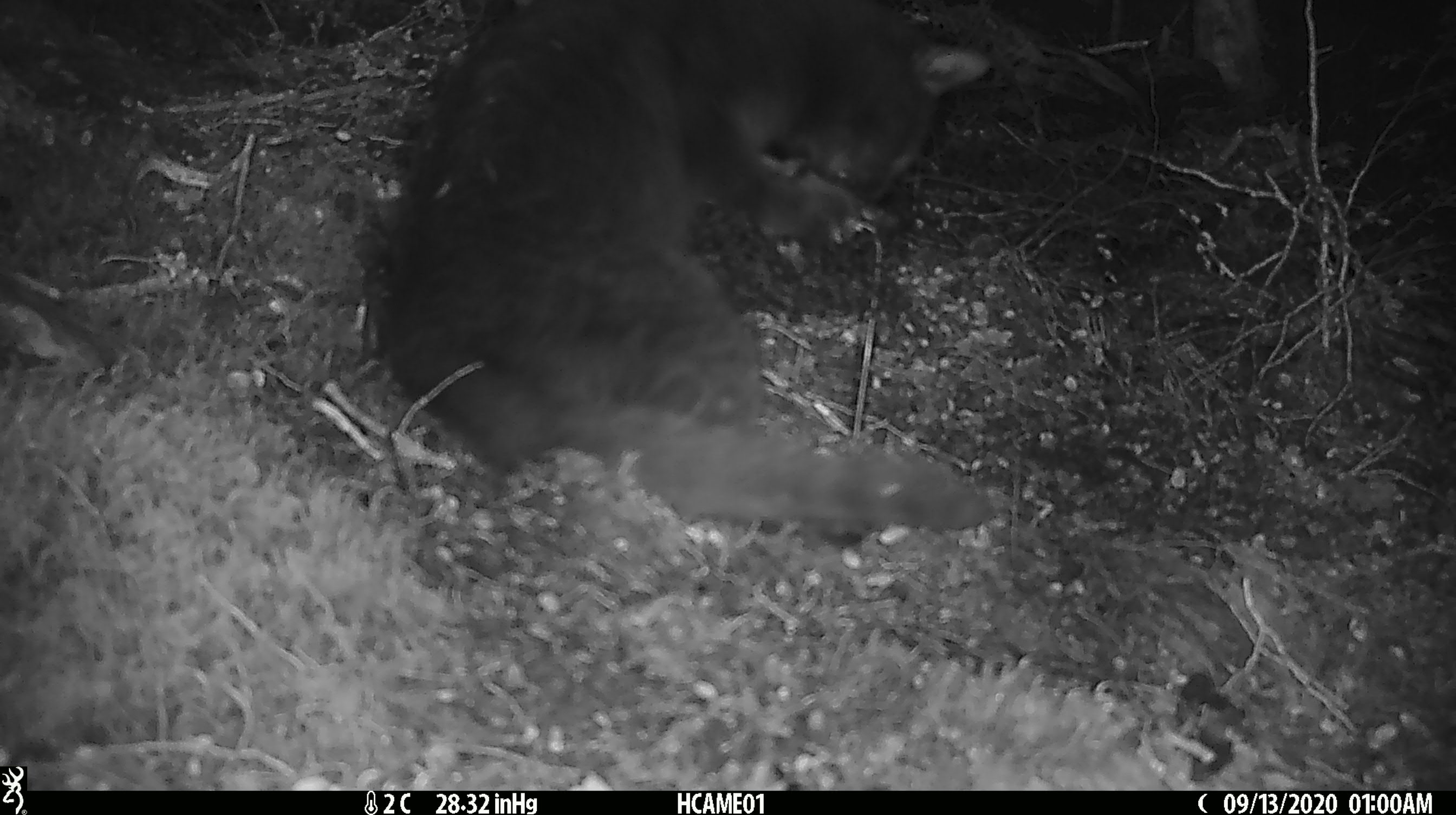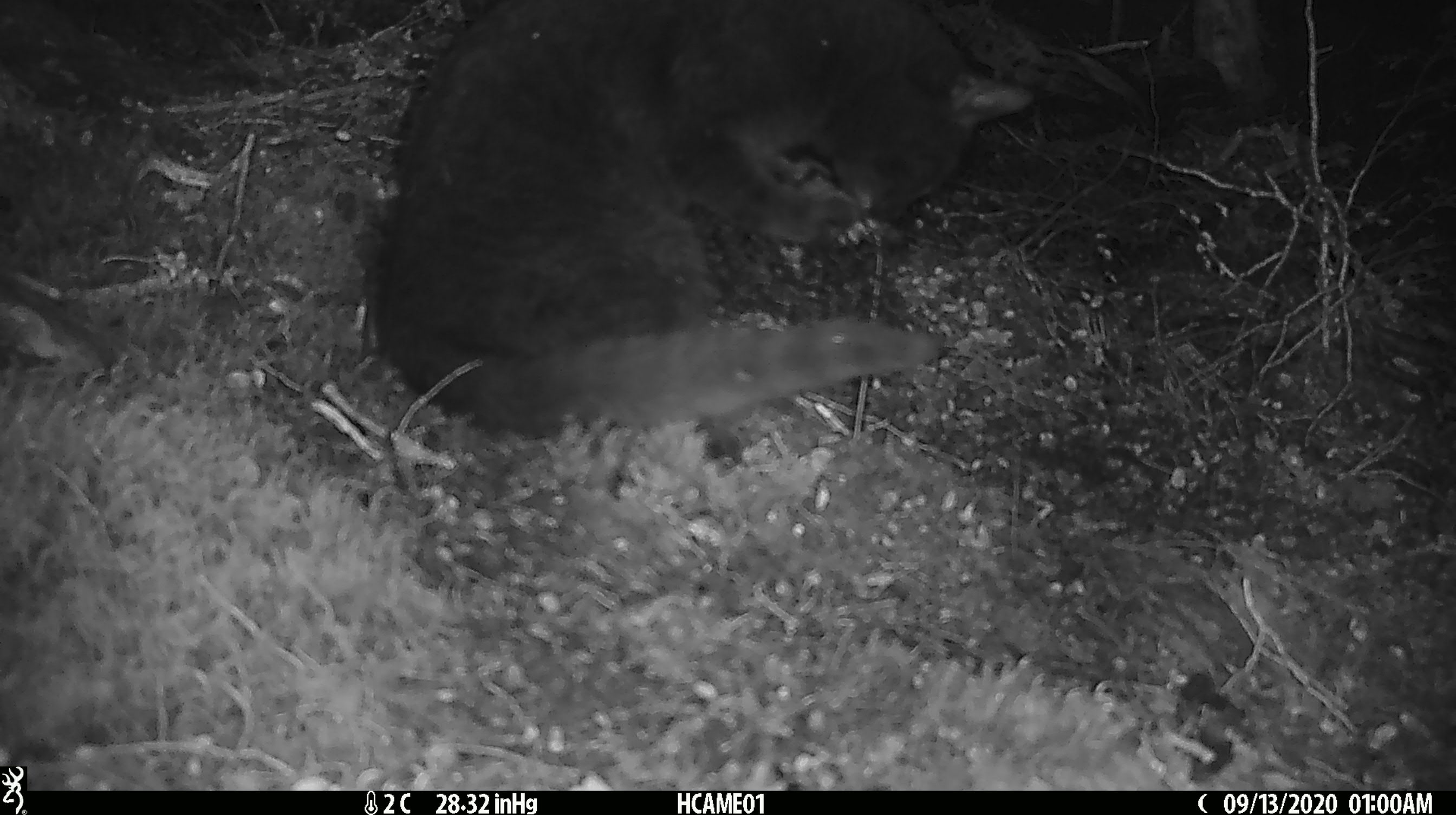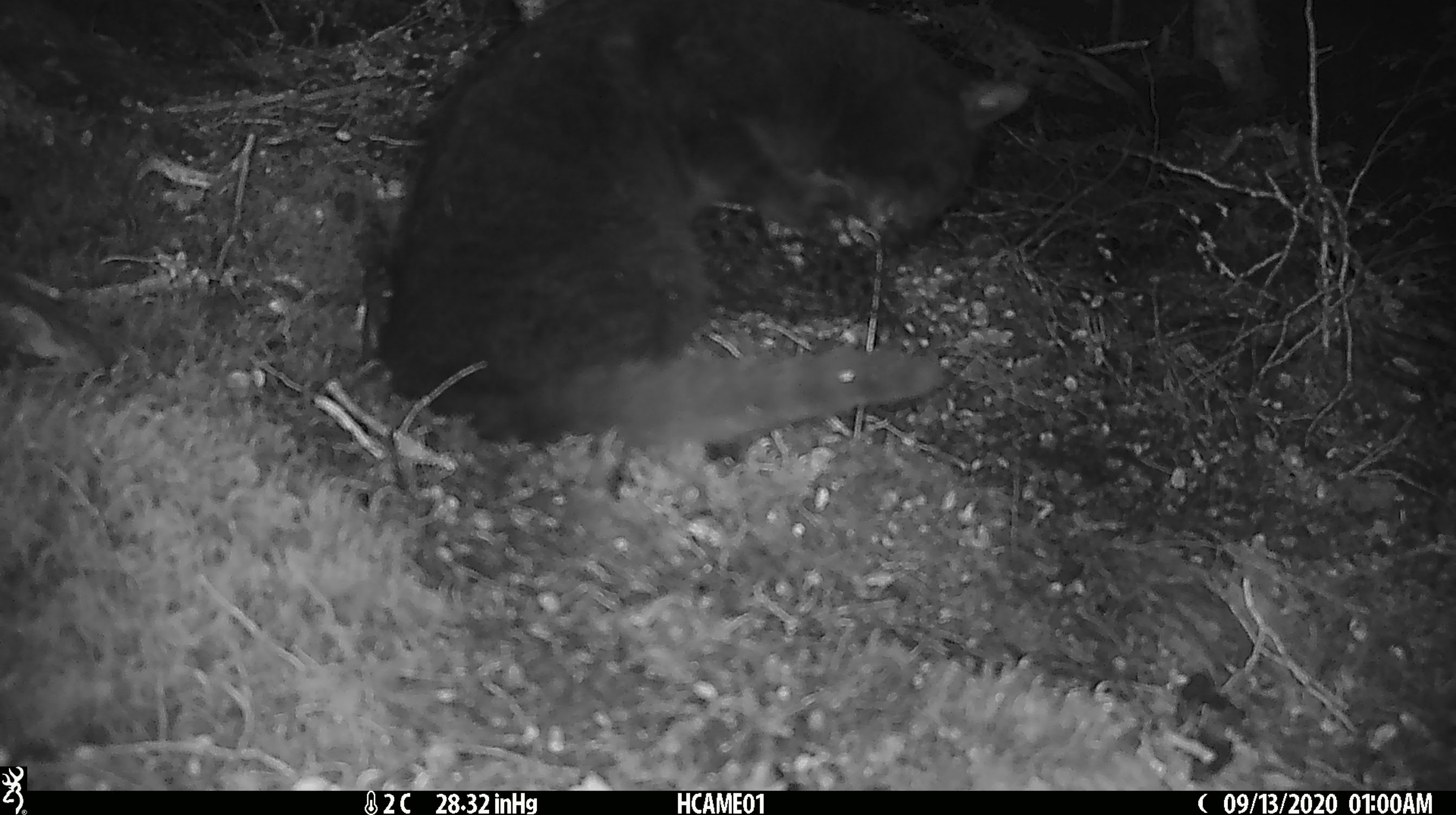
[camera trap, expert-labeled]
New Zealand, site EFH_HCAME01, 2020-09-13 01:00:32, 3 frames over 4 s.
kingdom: Animalia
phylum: Chordata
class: Mammalia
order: Carnivora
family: Felidae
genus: Felis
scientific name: Felis catus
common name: domestic cat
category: cat